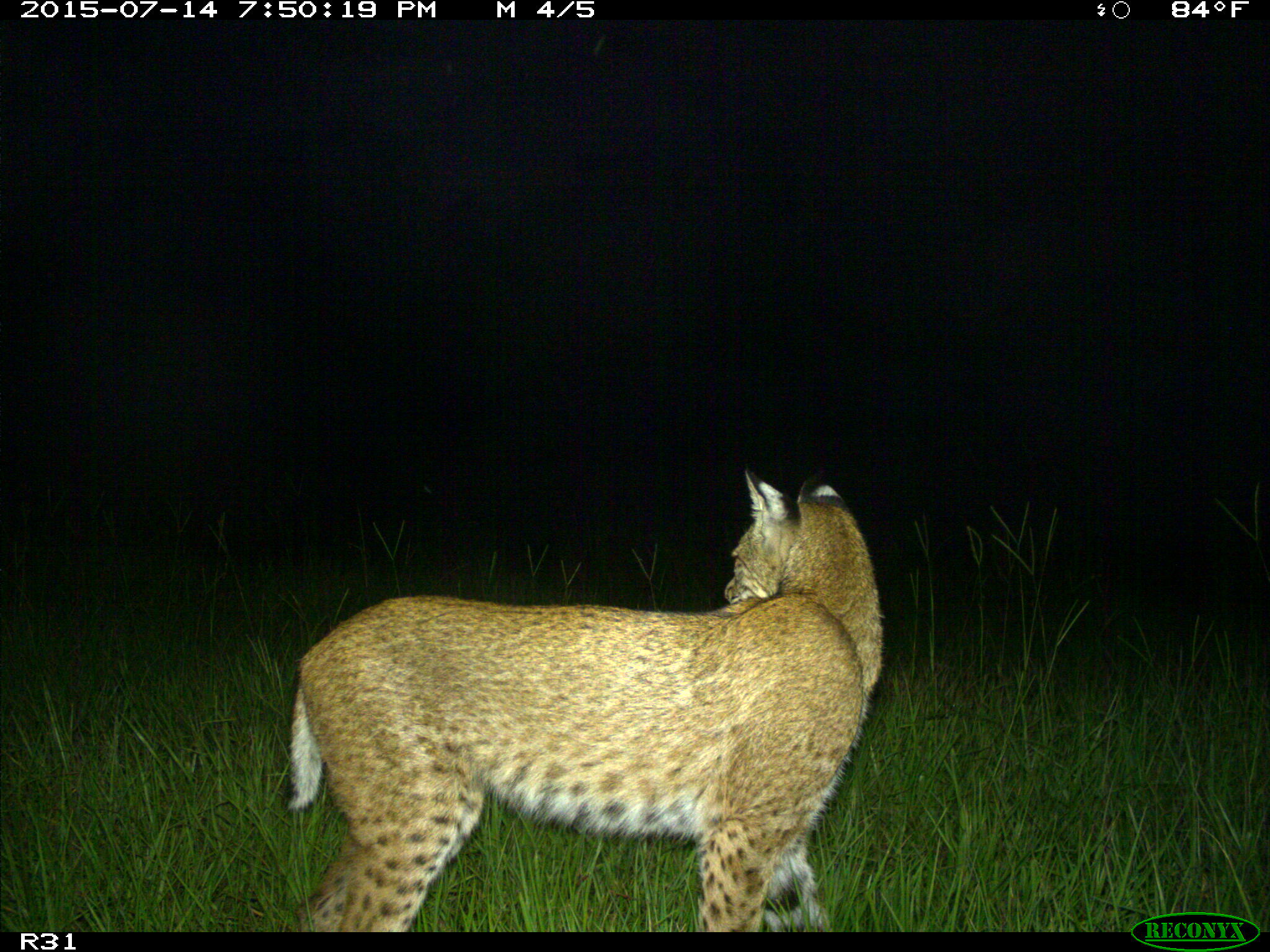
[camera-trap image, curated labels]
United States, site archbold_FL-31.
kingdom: Animalia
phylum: Chordata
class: Mammalia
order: Carnivora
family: Felidae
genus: Lynx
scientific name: Lynx rufus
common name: bobcat